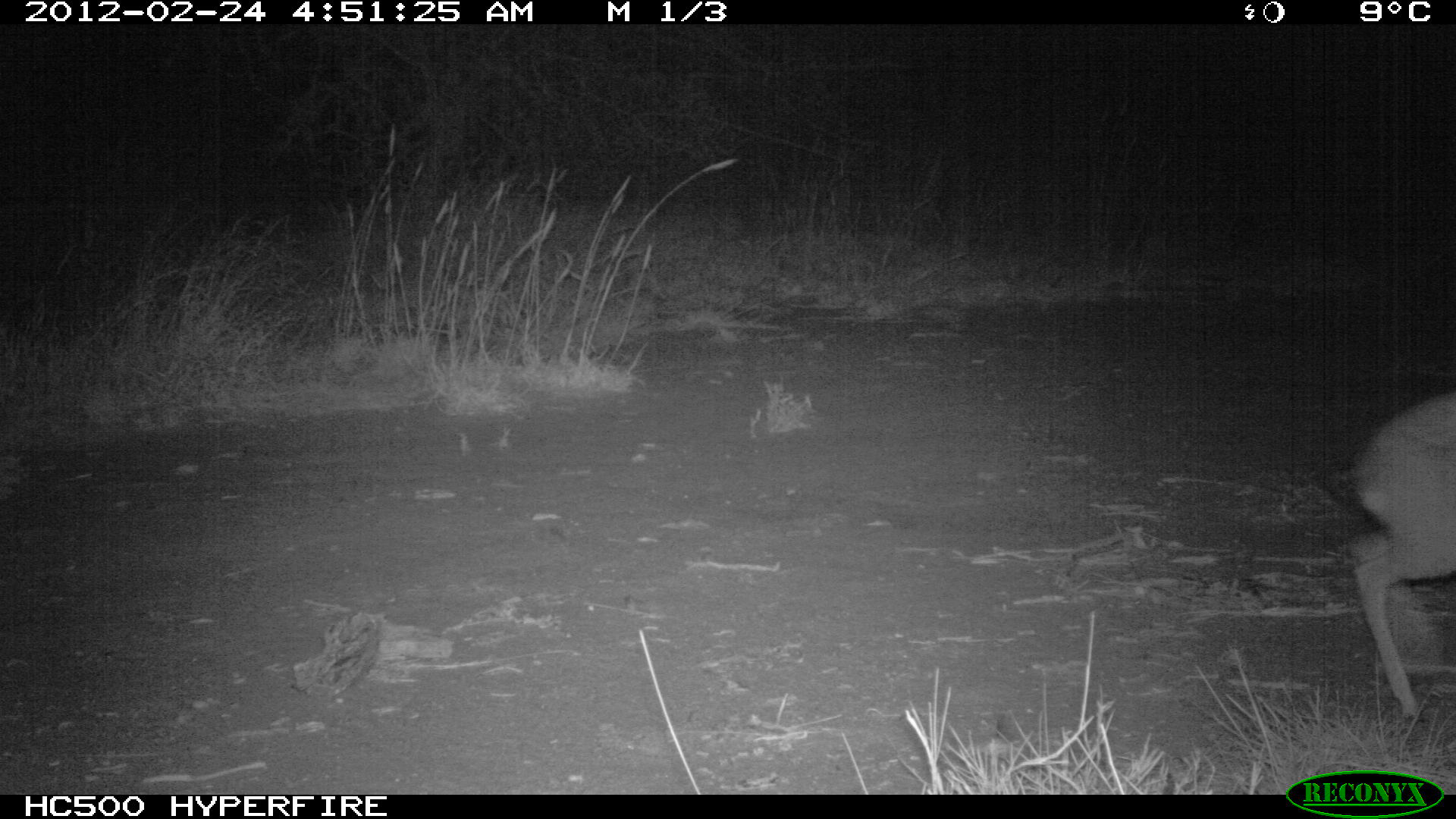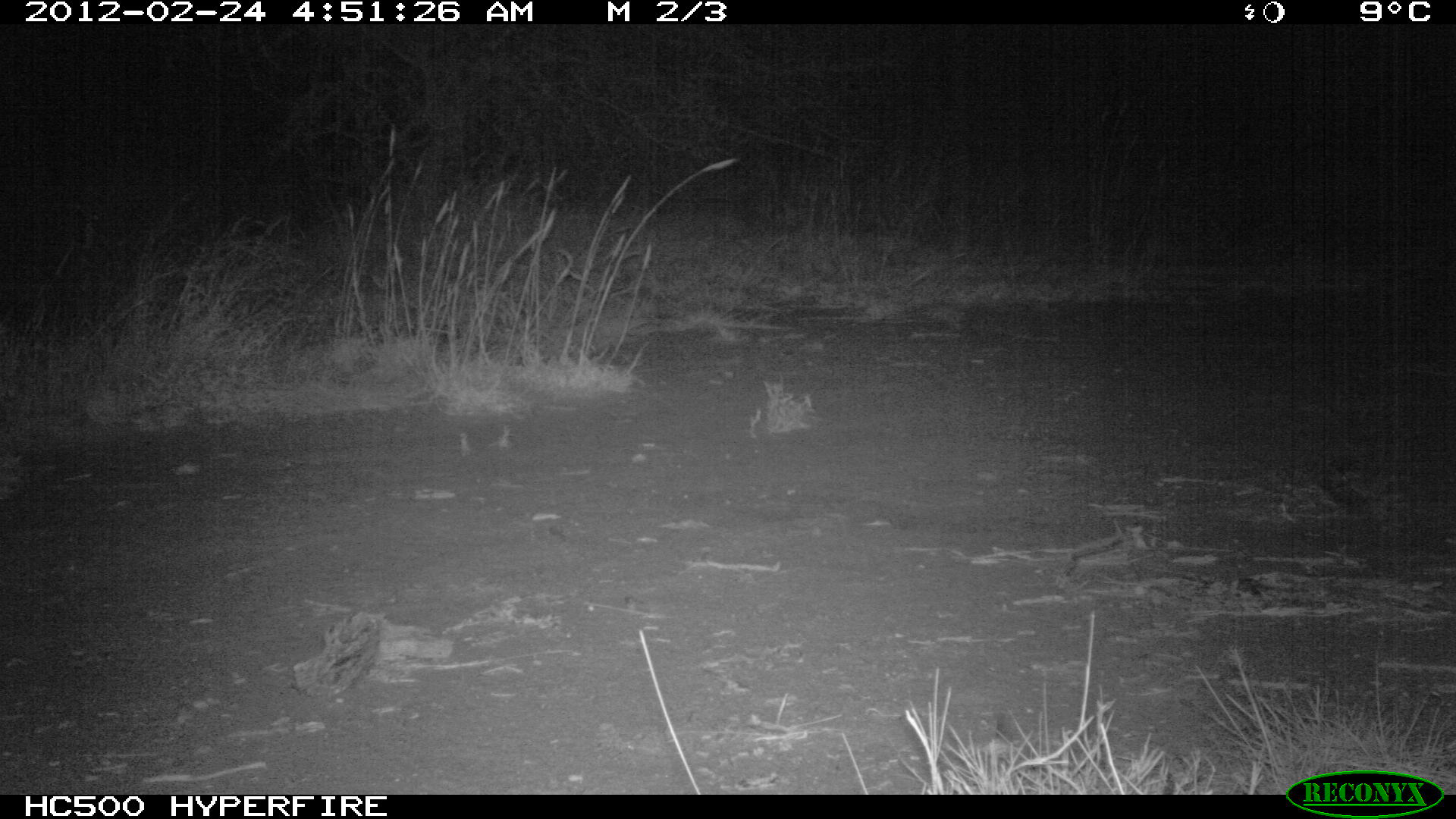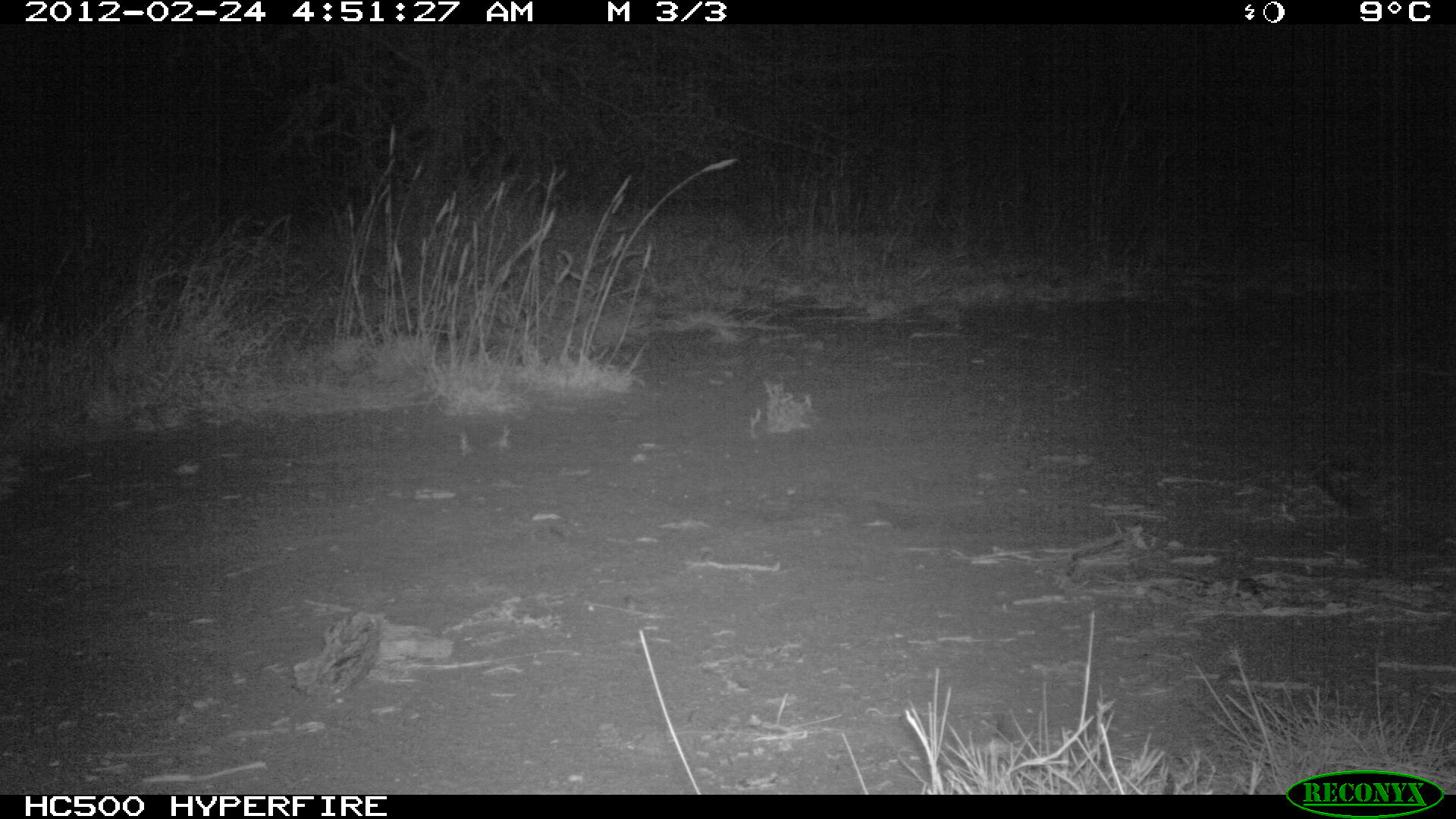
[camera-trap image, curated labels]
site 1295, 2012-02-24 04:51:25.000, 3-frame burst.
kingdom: Animalia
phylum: Chordata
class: Mammalia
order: Artiodactyla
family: Bovidae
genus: Madoqua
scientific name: Madoqua guentheri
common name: günther's dik-dik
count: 1